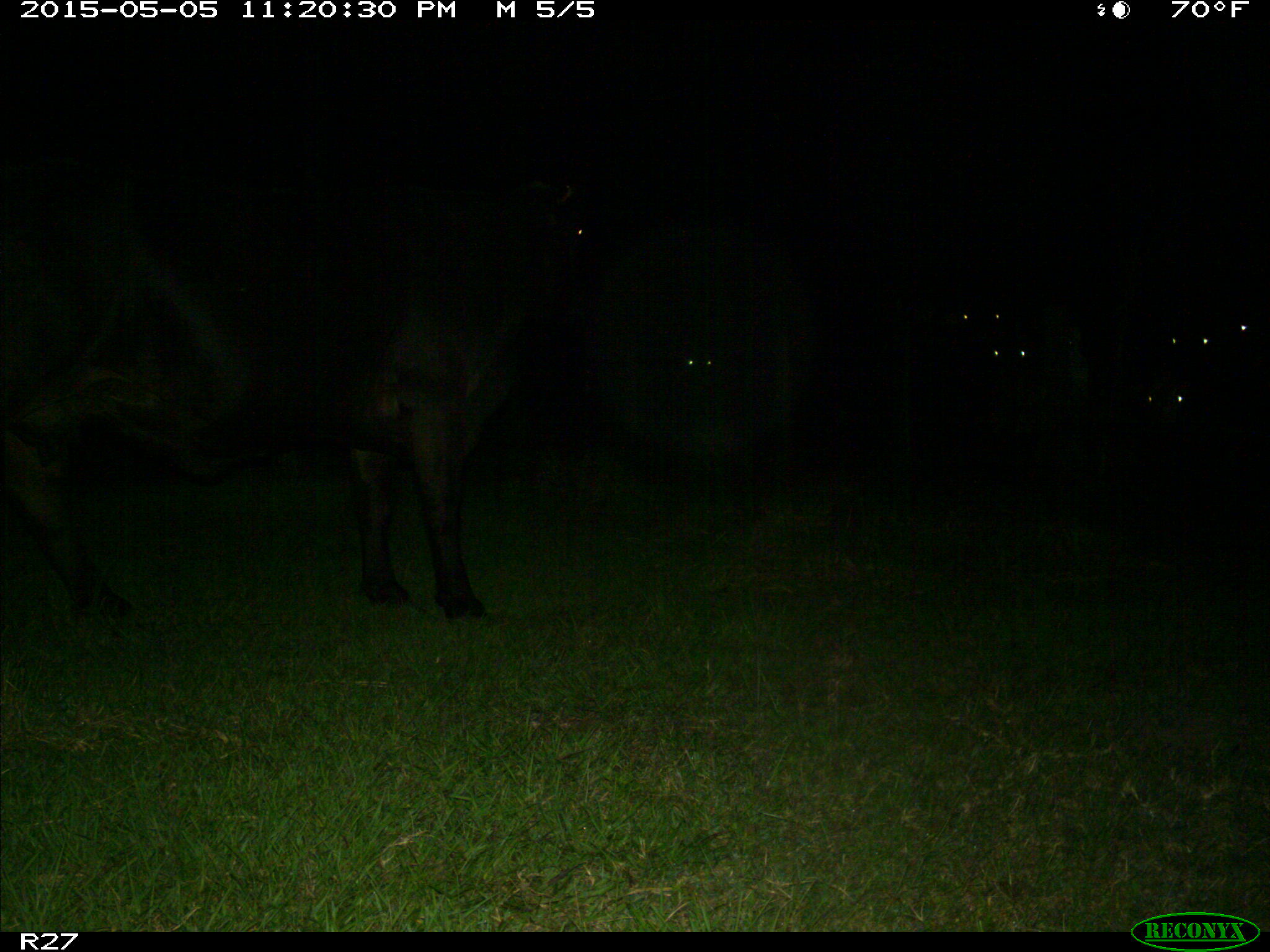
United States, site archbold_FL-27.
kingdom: Animalia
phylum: Chordata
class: Mammalia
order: Artiodactyla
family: Bovidae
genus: Bos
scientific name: Bos taurus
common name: domestic cow